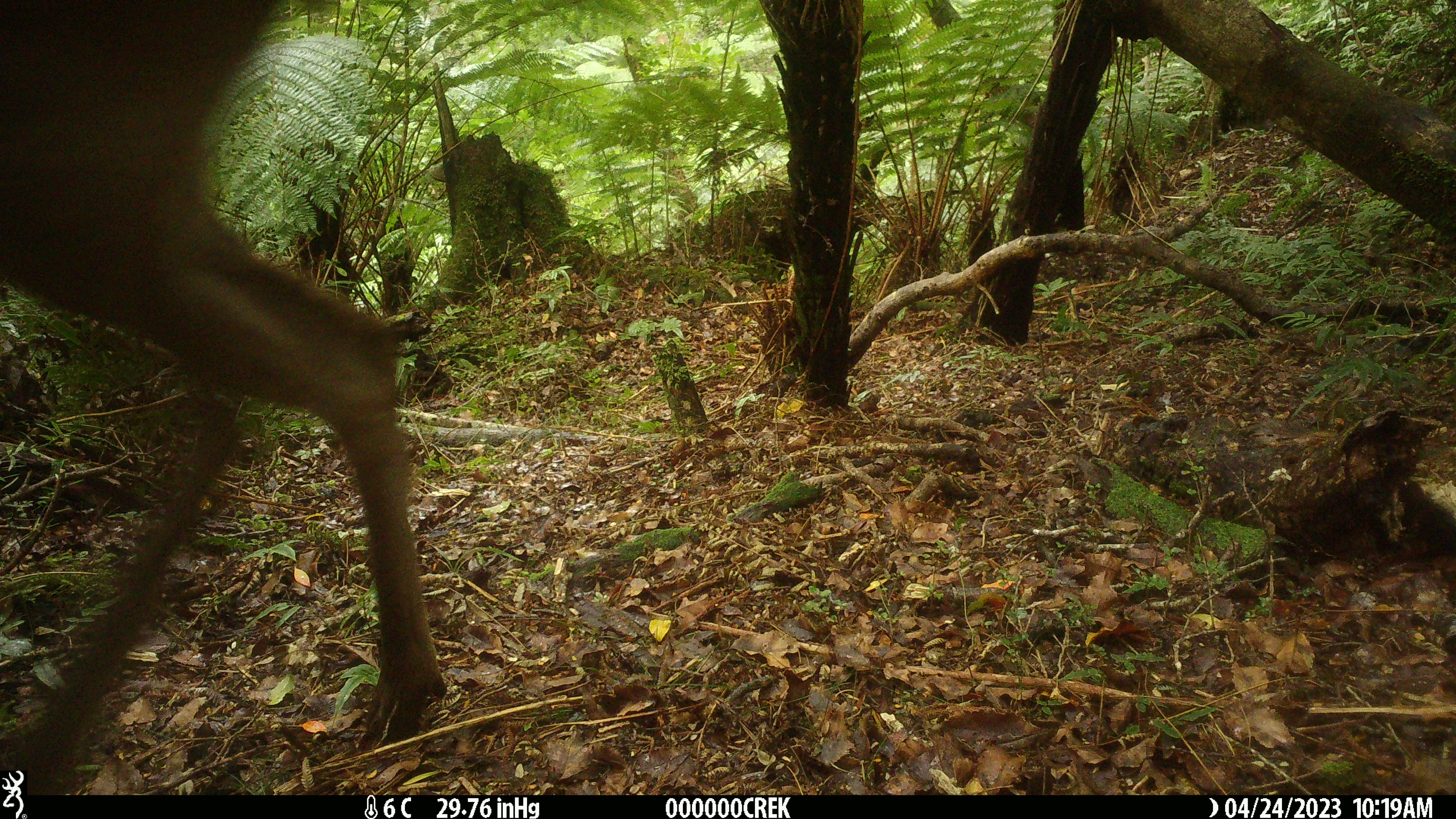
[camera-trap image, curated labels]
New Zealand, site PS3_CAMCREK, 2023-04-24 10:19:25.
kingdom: Animalia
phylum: Chordata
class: Mammalia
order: Artiodactyla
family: Cervidae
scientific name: Cervidae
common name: deer